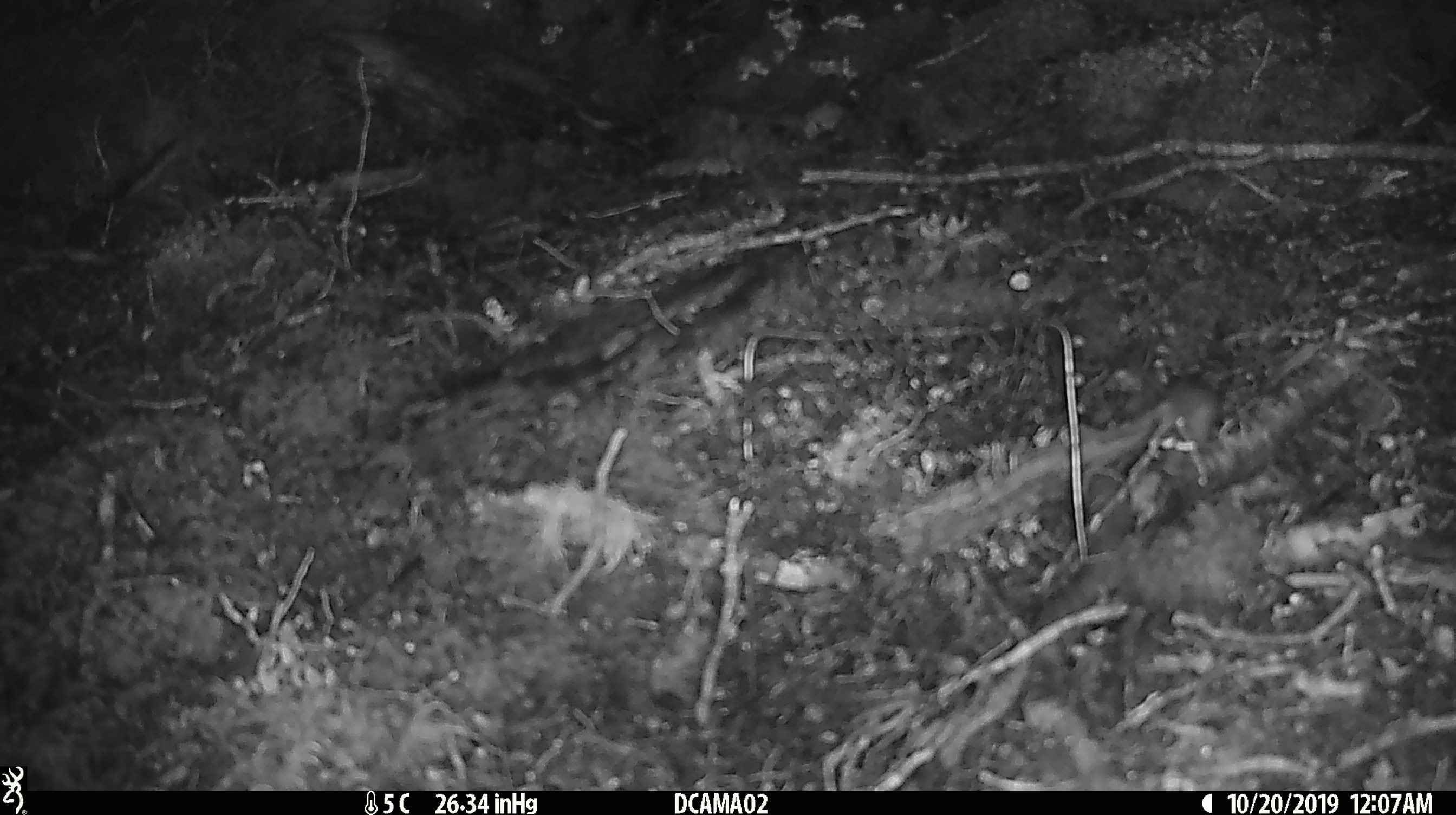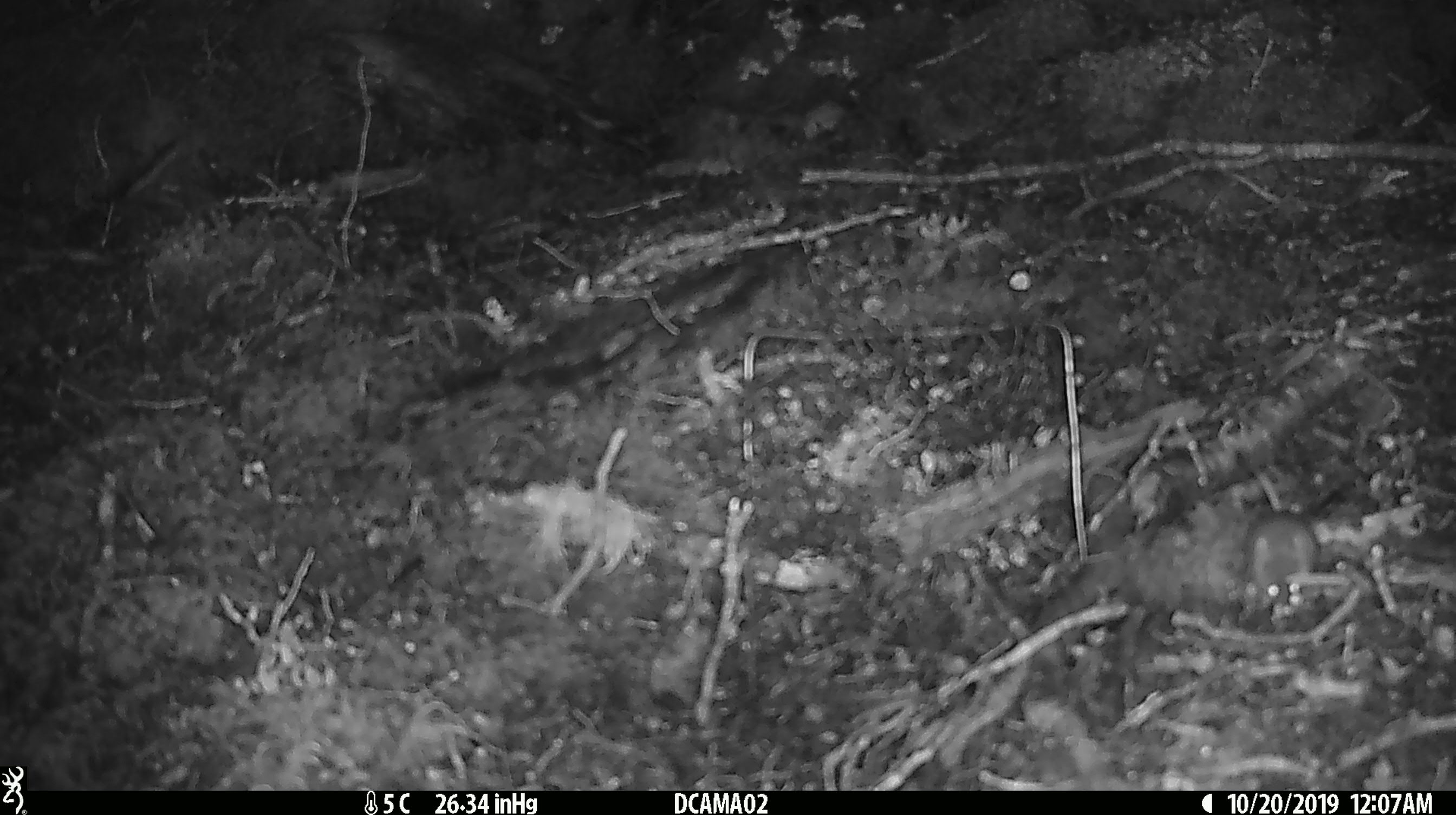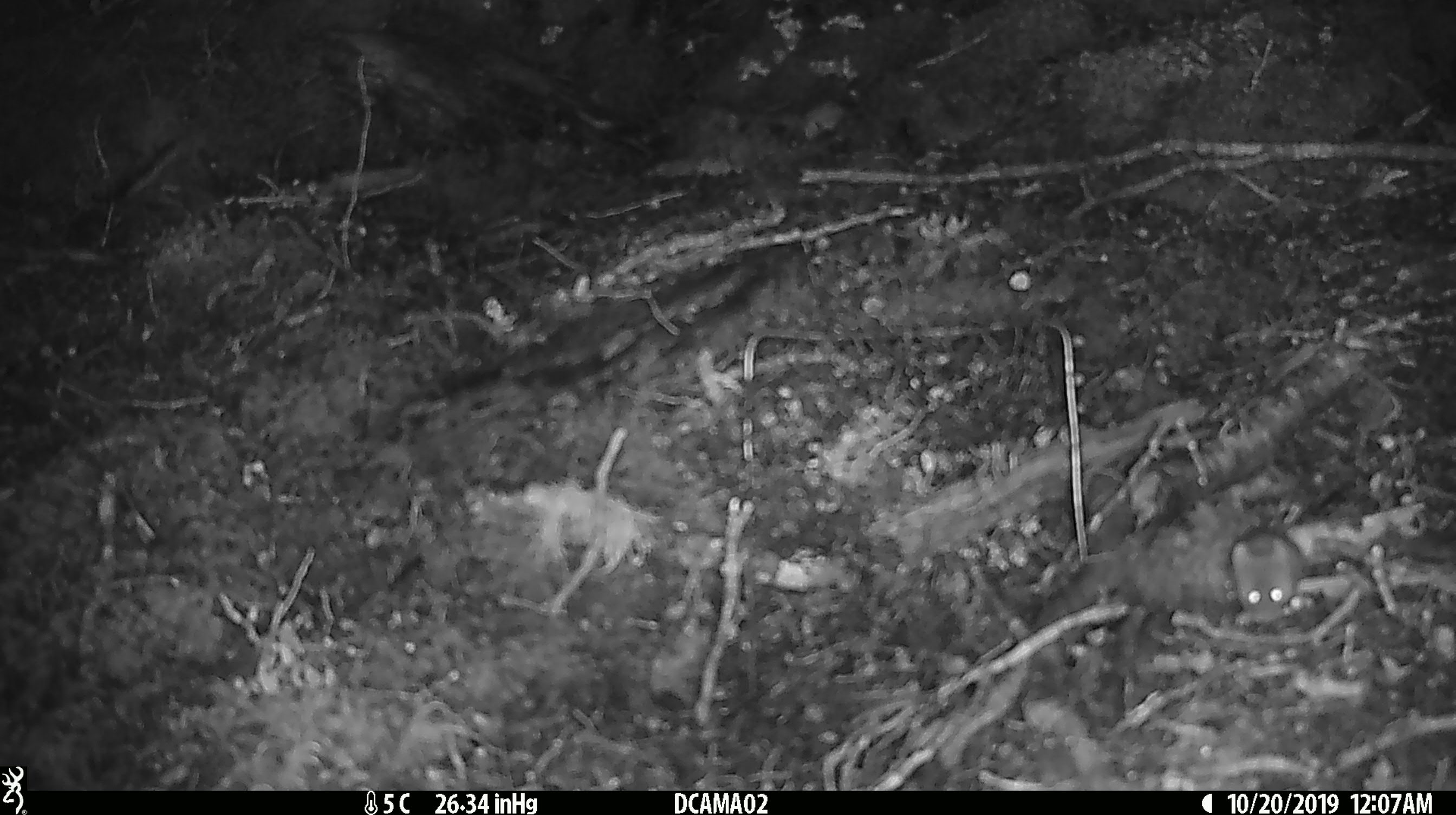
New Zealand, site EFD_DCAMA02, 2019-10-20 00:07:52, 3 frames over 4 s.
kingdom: Animalia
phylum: Chordata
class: Mammalia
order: Rodentia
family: Muridae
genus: Mus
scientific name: Mus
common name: mouse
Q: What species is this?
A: Mouse (Mus).